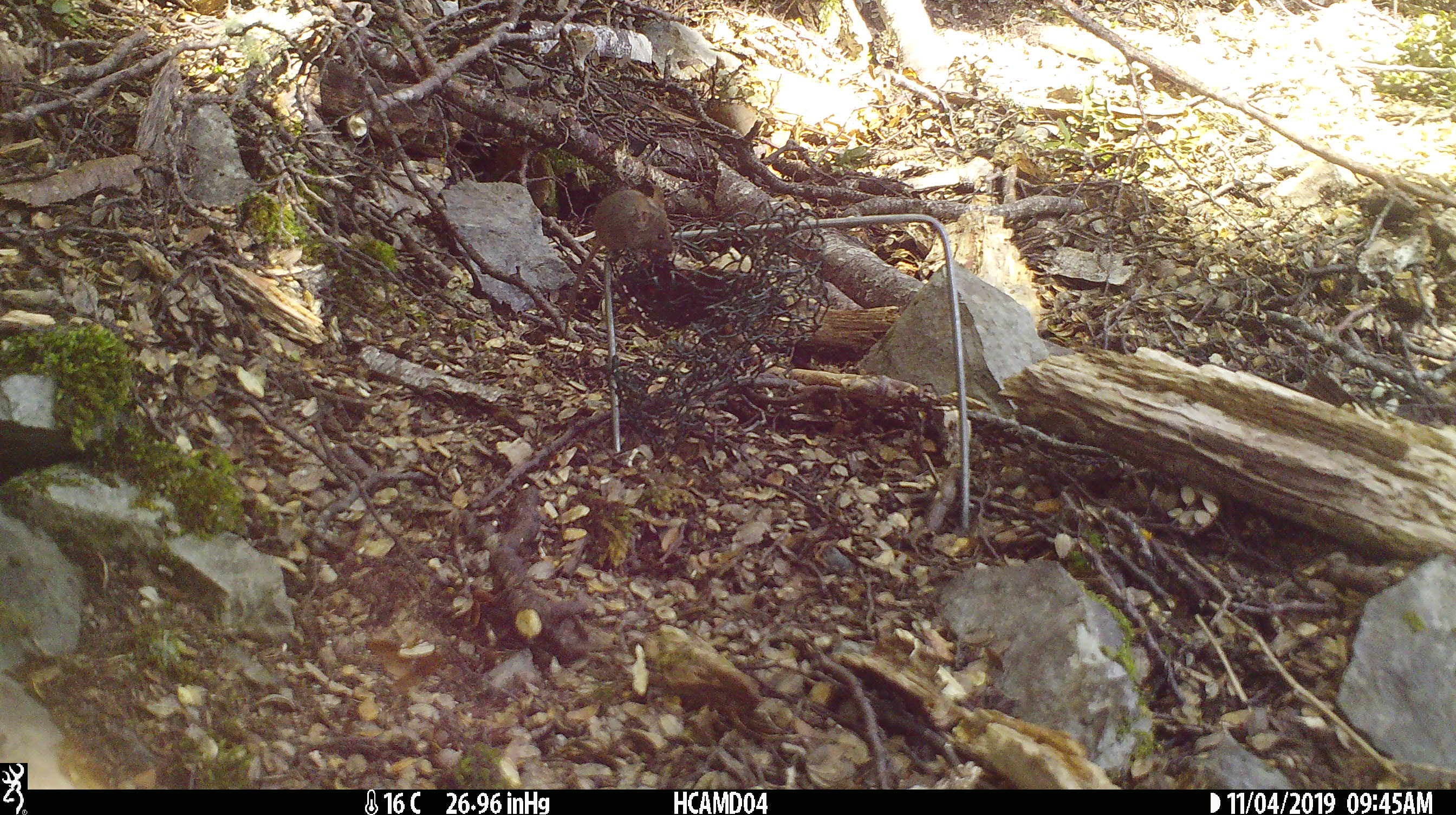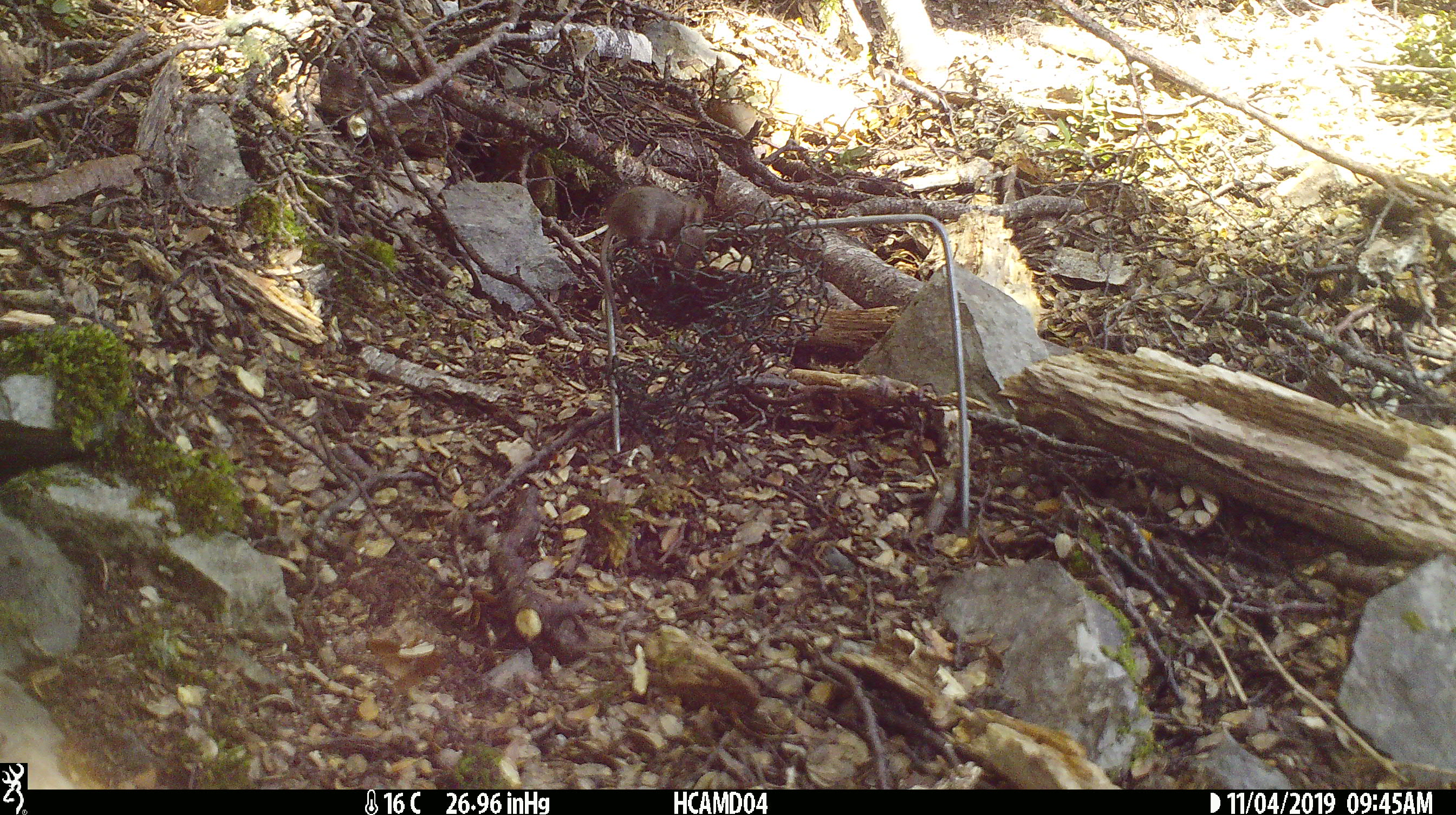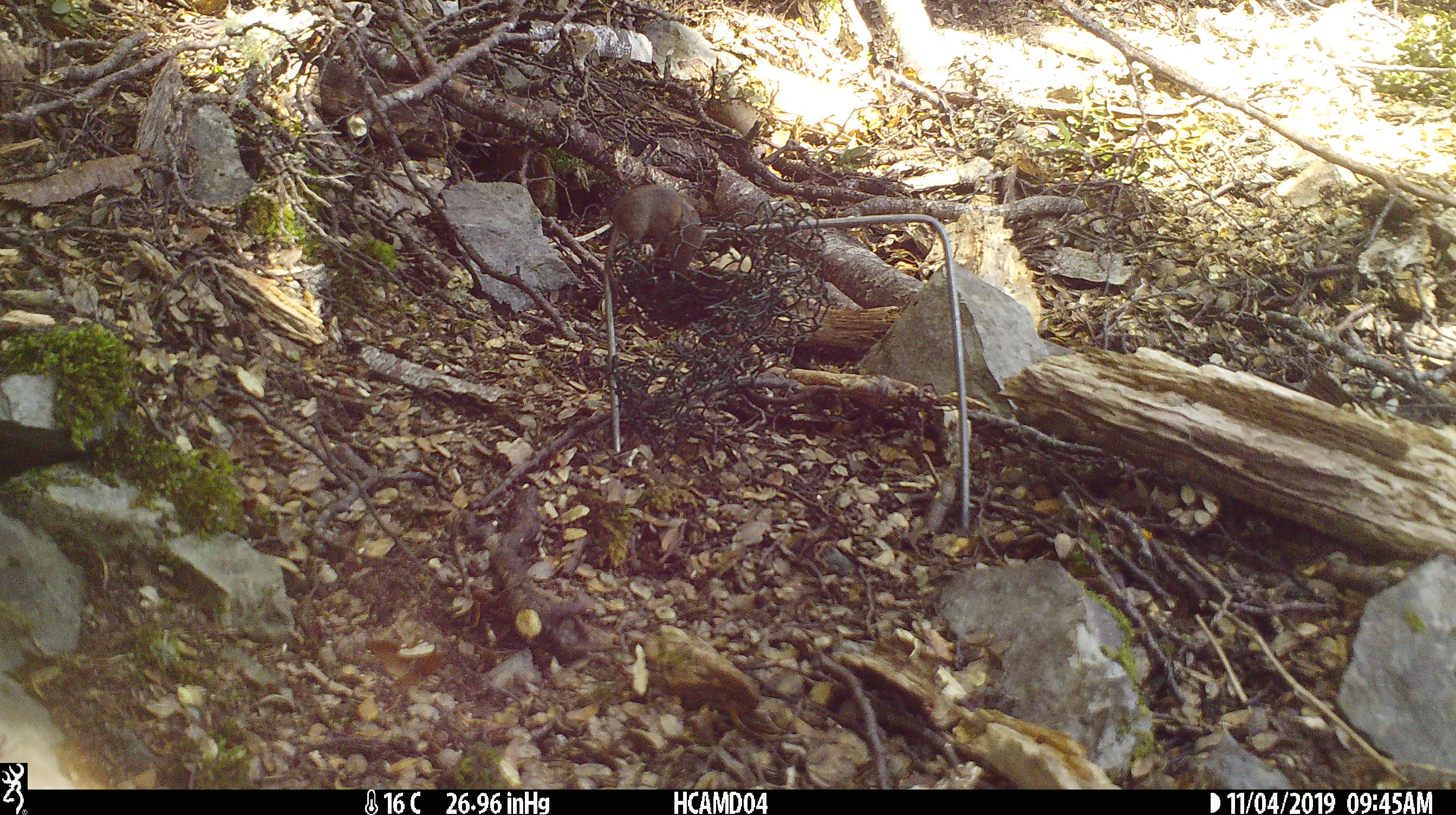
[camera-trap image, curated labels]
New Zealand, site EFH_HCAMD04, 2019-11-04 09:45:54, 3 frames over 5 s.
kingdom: Animalia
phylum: Chordata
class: Mammalia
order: Rodentia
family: Muridae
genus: Mus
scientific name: Mus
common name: mouse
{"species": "mouse (Mus)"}